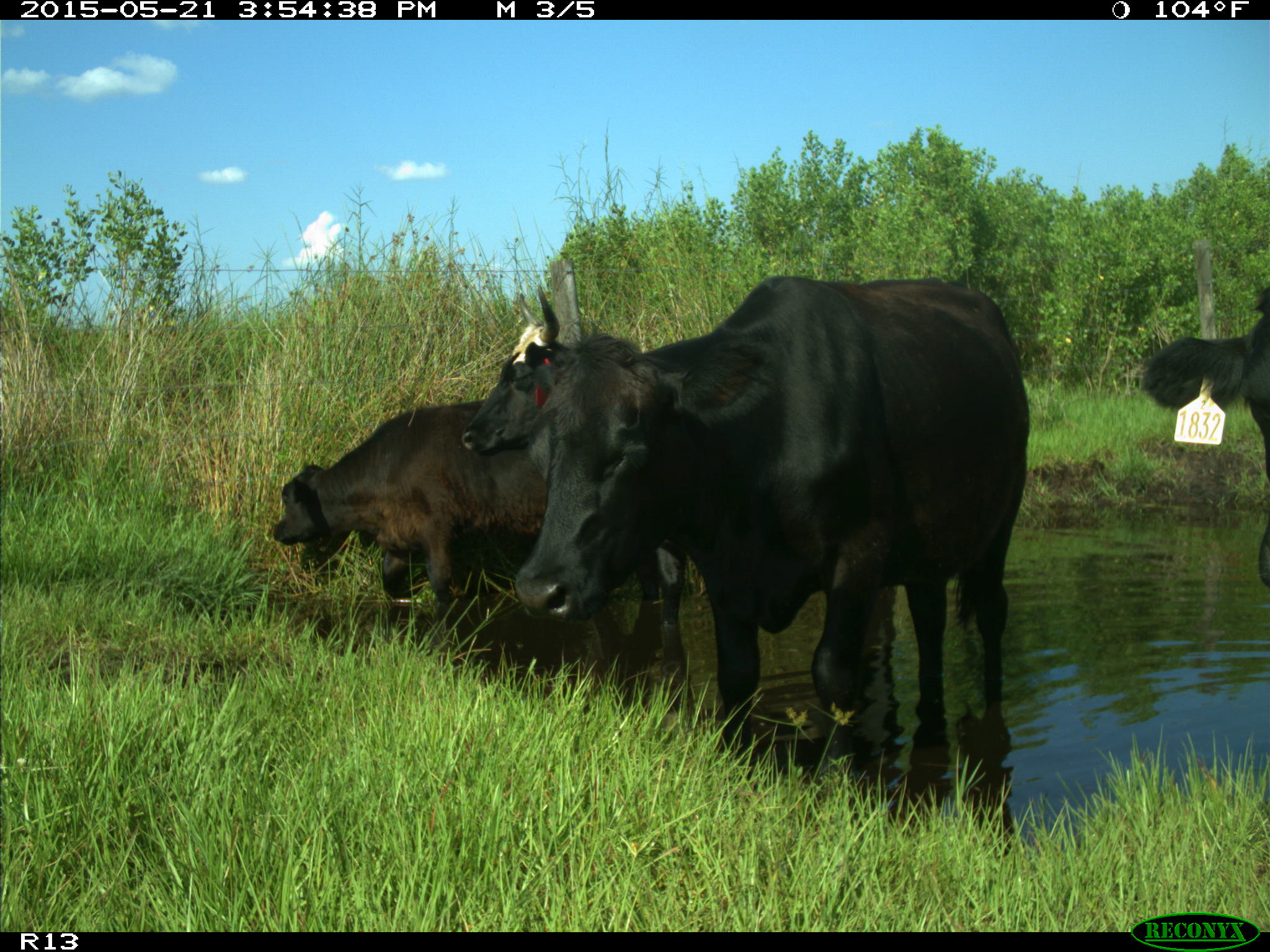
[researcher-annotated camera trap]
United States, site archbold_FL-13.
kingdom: Animalia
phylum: Chordata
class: Mammalia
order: Artiodactyla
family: Bovidae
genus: Bos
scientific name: Bos taurus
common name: domestic cow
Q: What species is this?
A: Bos taurus (domestic cow).